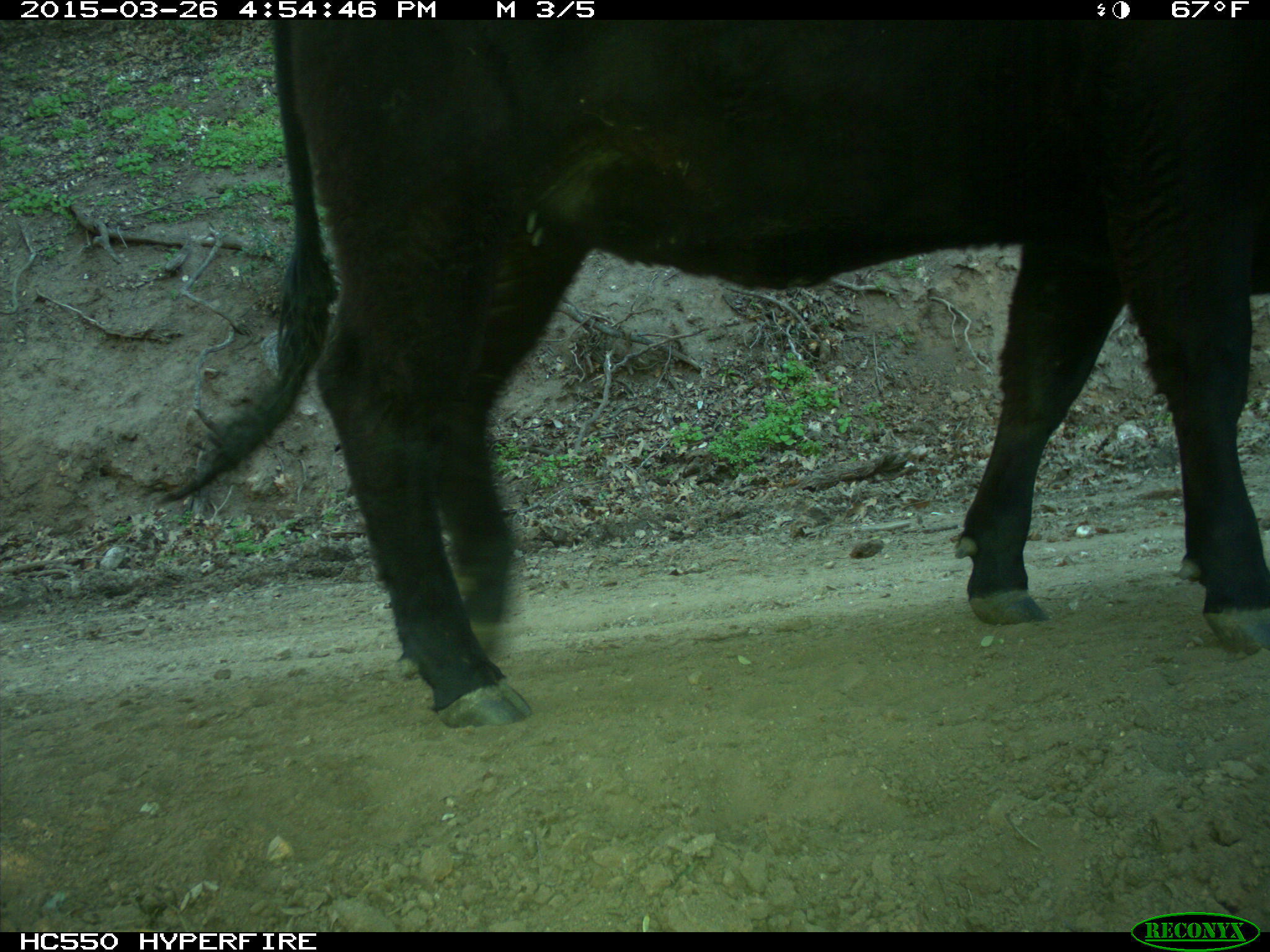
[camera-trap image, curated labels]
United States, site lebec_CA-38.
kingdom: Animalia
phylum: Chordata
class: Mammalia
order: Artiodactyla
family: Bovidae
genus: Bos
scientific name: Bos taurus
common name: domestic cow